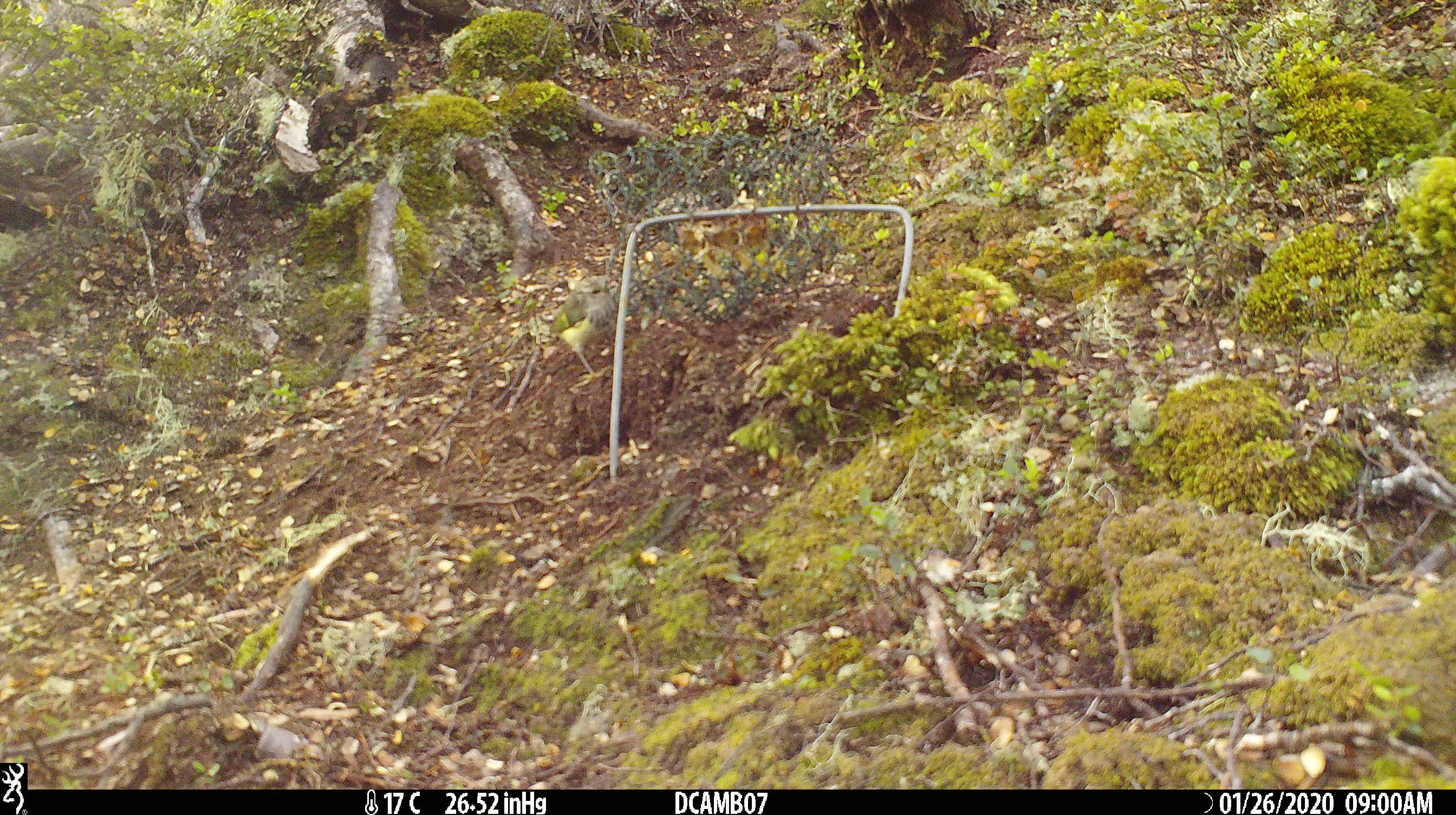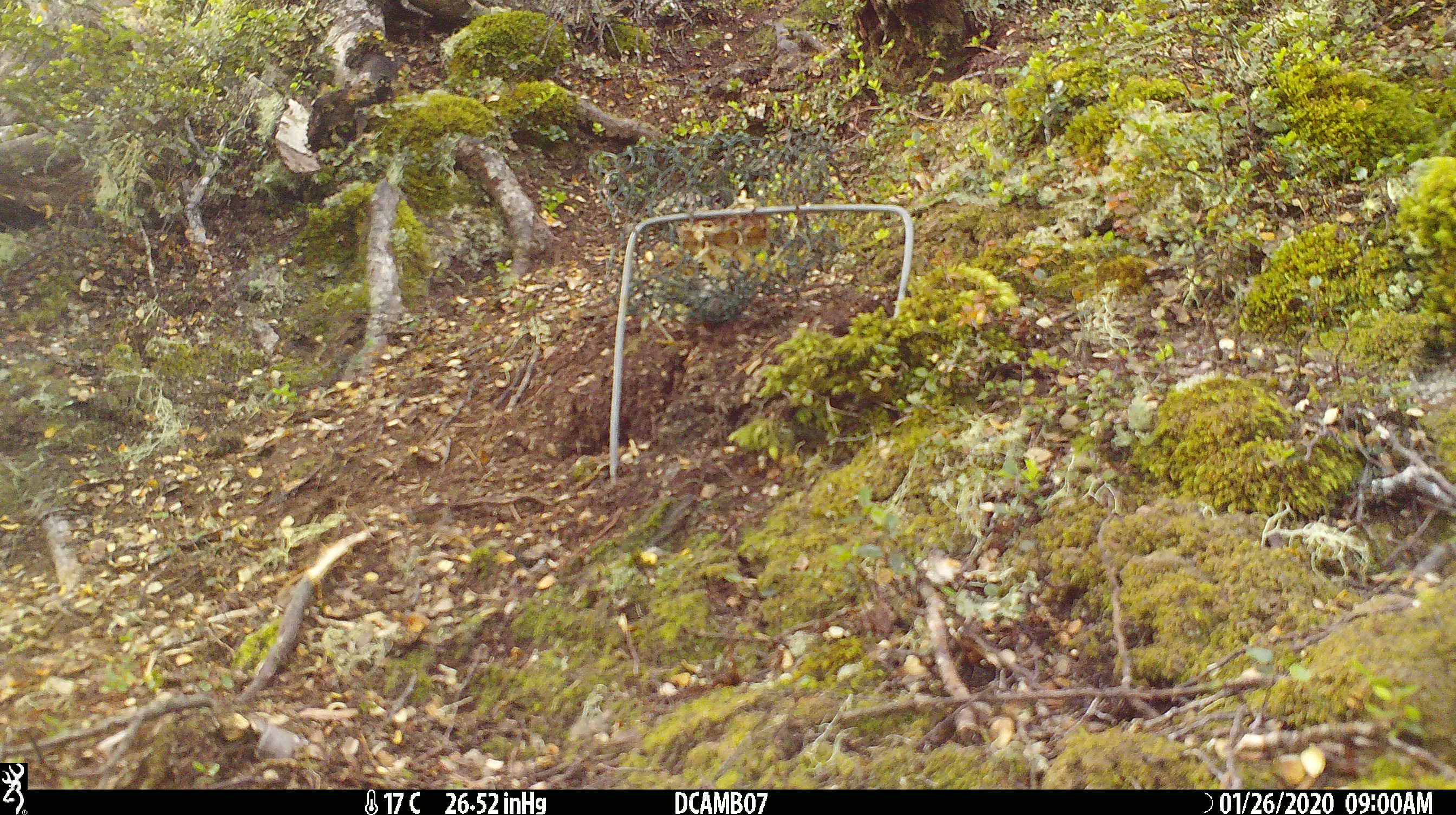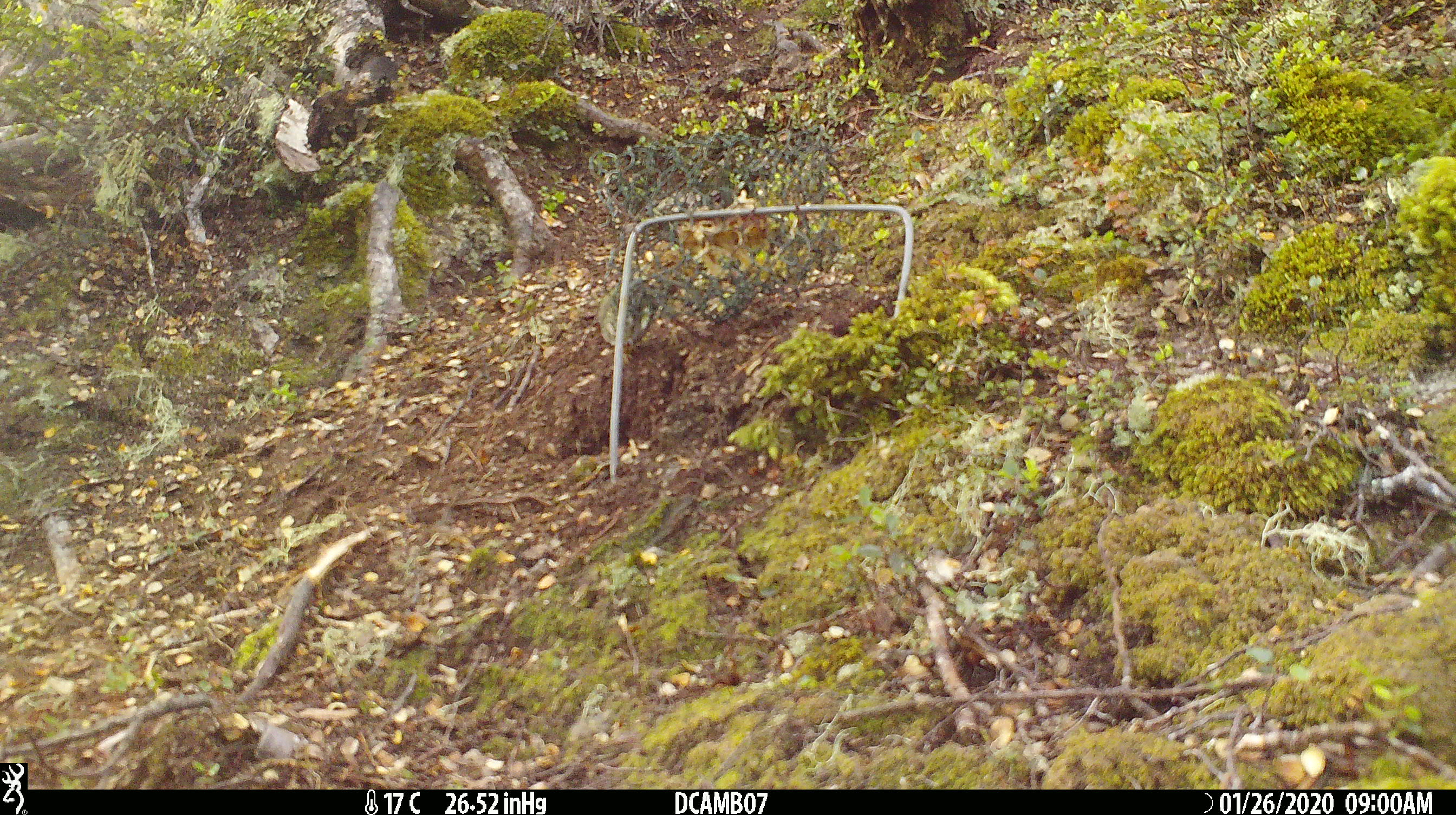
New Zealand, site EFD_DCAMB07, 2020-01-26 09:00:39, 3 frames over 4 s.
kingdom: Animalia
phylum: Chordata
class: Aves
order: Passeriformes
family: Acanthisittidae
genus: Acanthisitta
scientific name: Acanthisitta chloris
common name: rifleman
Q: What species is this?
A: Rifleman (Acanthisitta chloris).